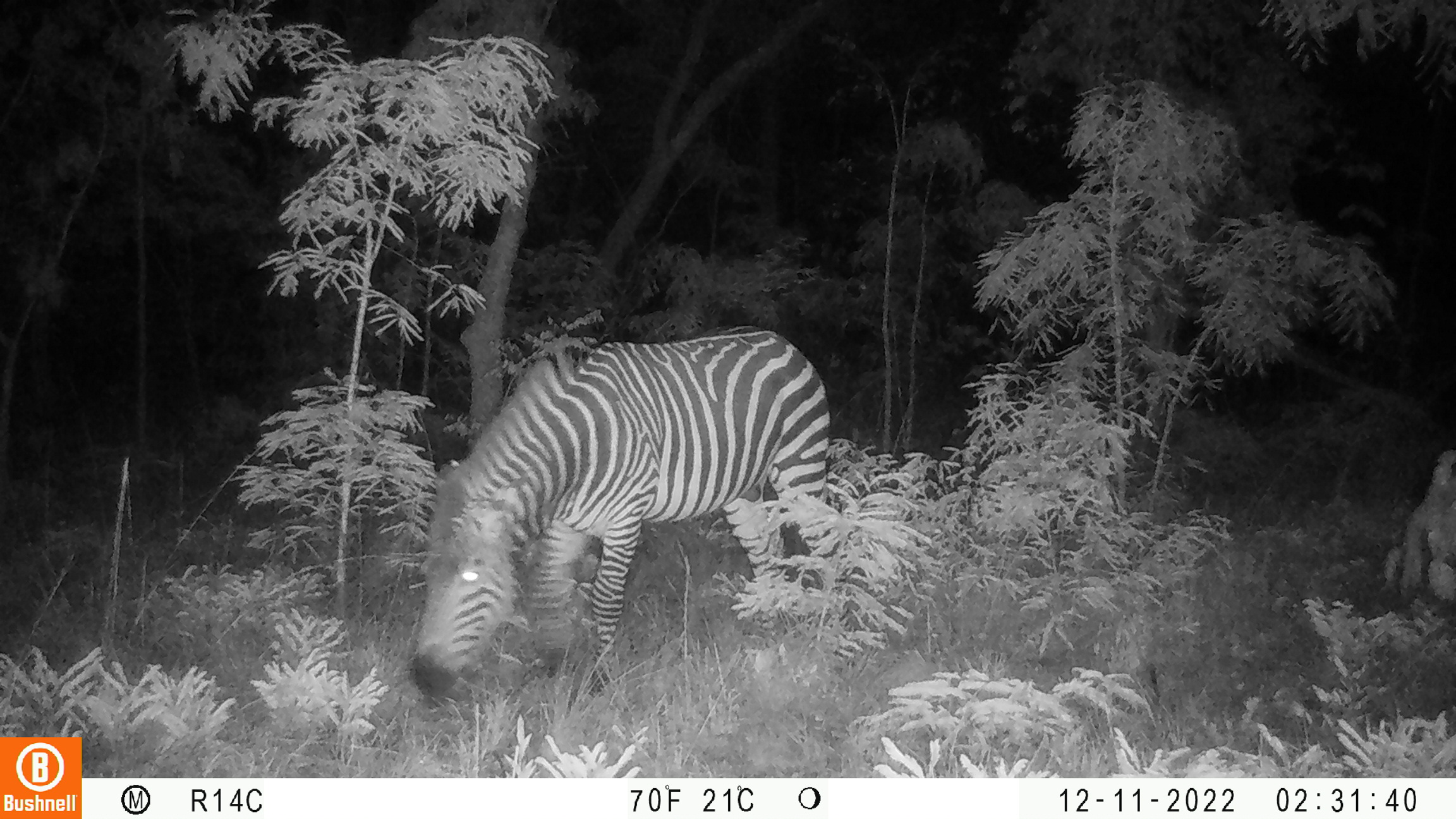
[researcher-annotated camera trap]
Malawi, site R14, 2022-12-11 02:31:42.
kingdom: Animalia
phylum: Chordata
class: Mammalia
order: Perissodactyla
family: Equidae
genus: Equus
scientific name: Equus quagga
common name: plains zebra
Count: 1.